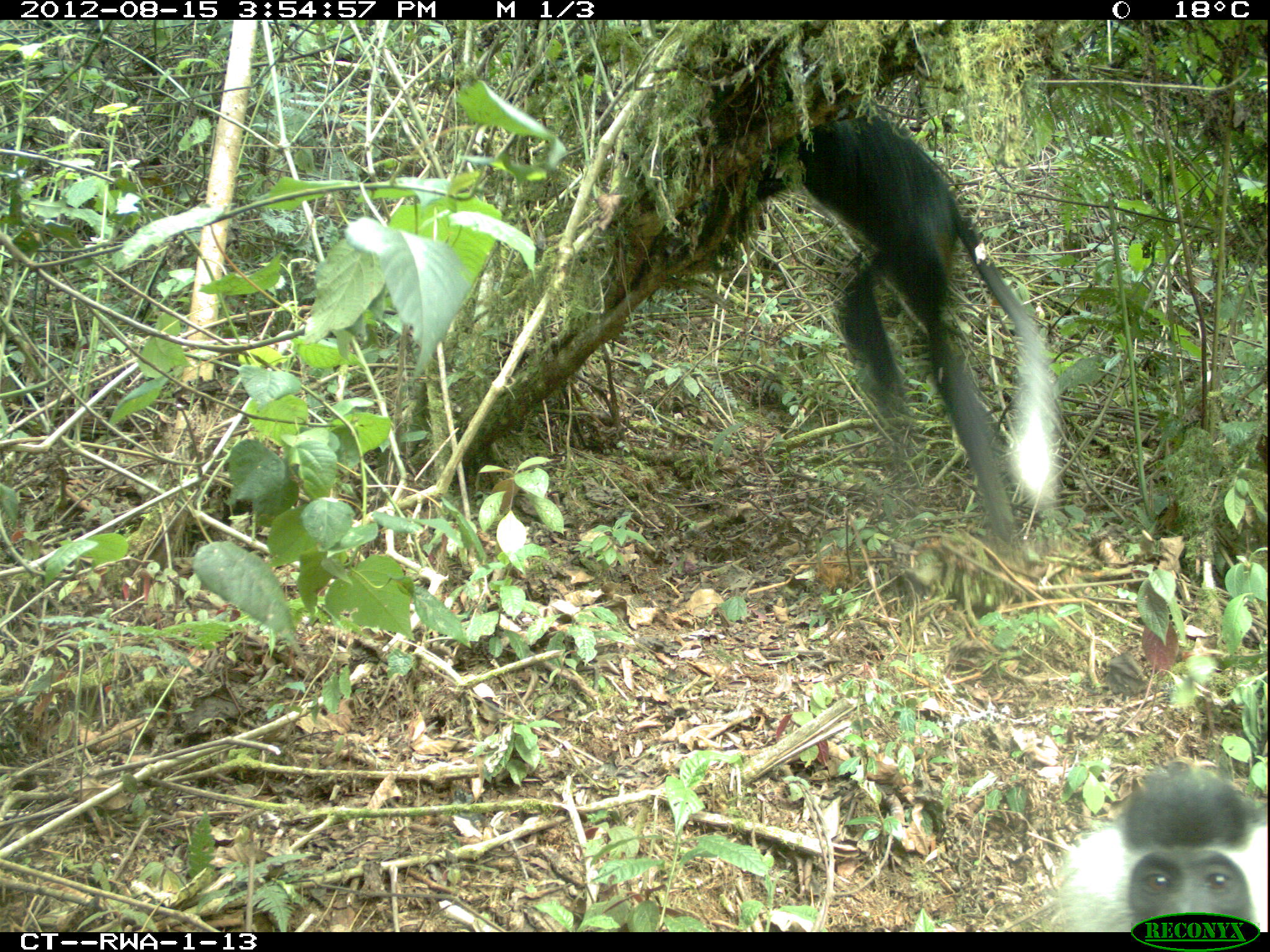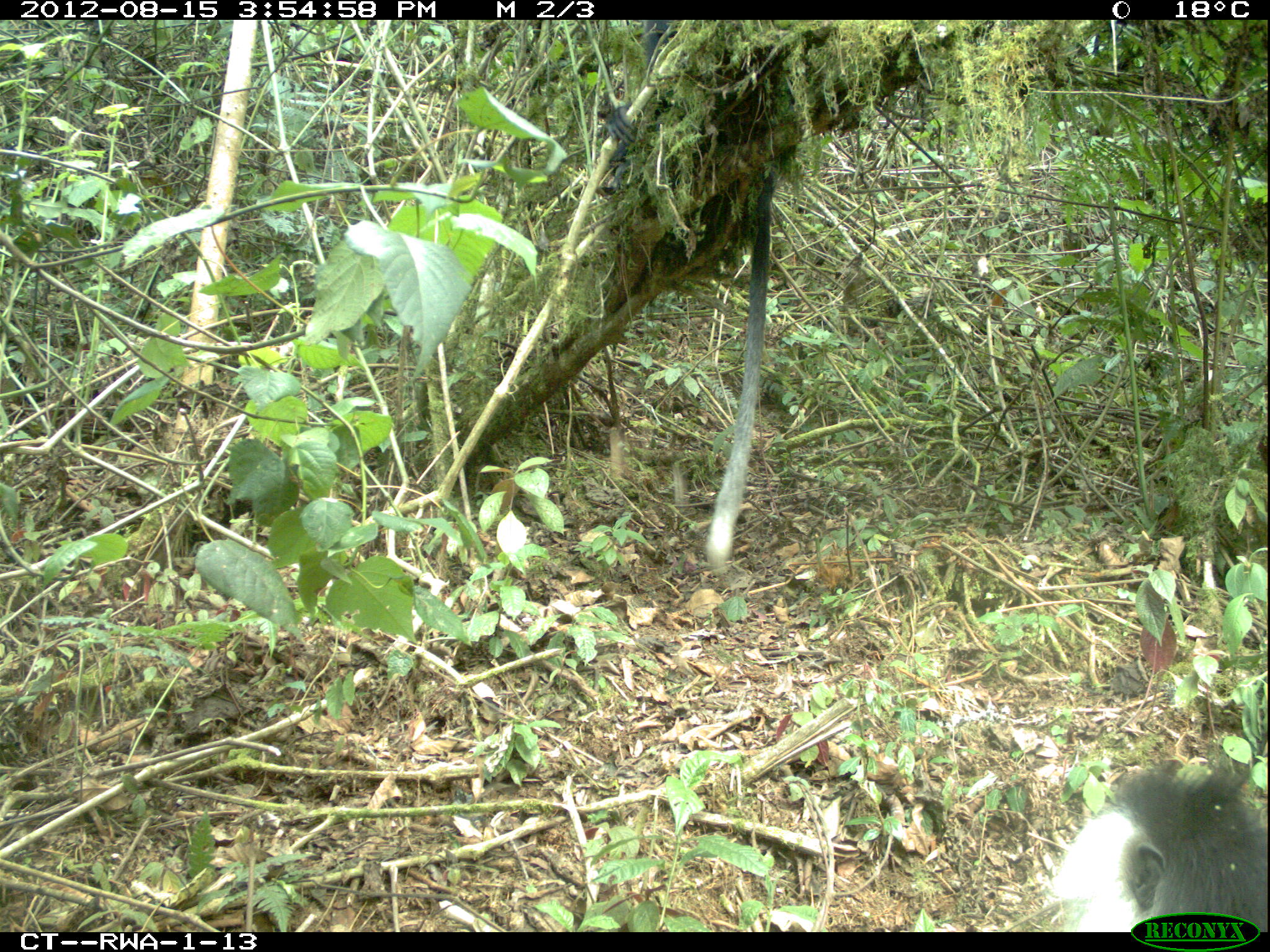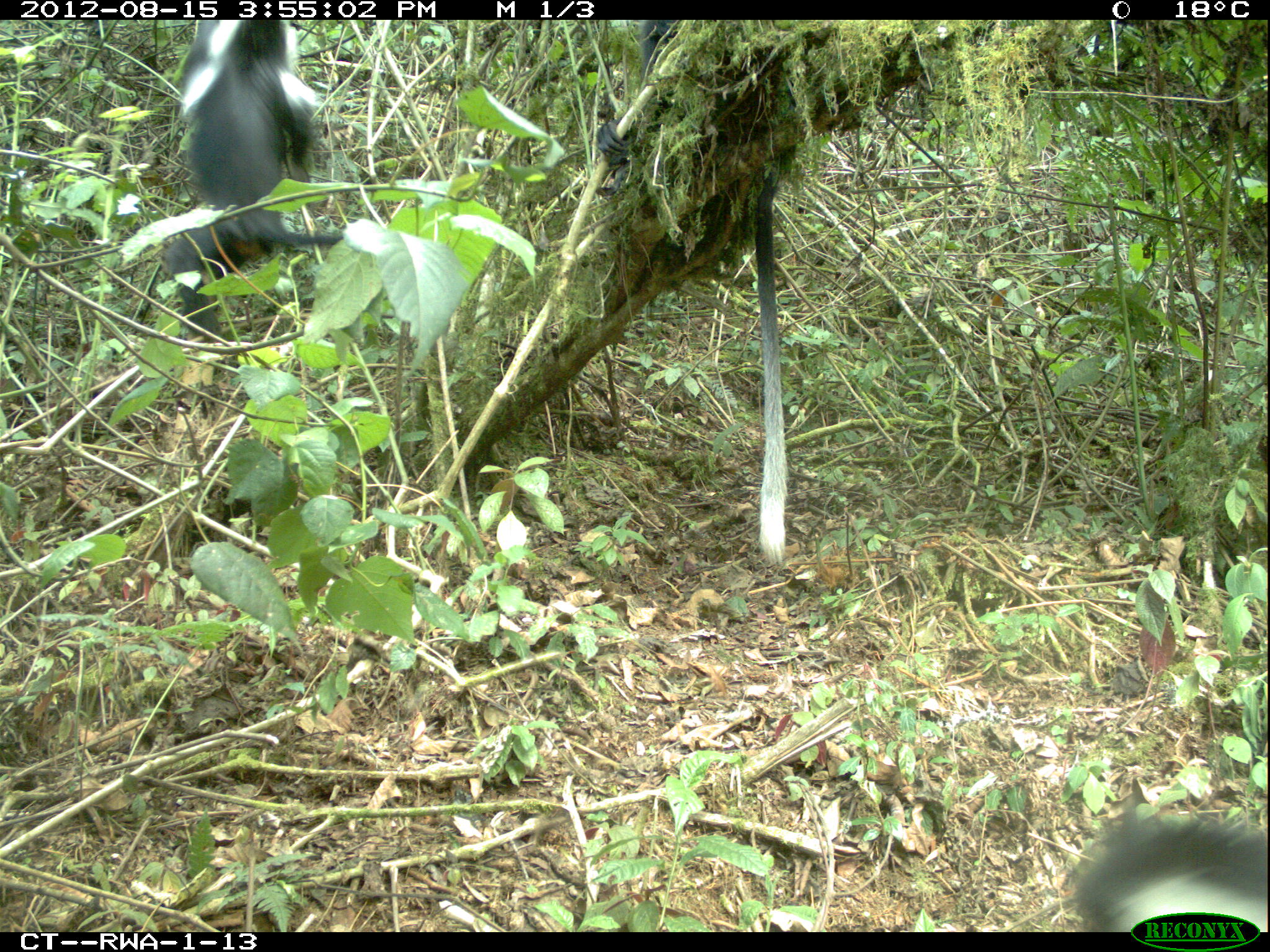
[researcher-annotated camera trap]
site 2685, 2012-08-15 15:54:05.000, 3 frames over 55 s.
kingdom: Animalia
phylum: Chordata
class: Mammalia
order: Primates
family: Cercopithecidae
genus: Colobus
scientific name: Colobus angolensis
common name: angola colobus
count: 9